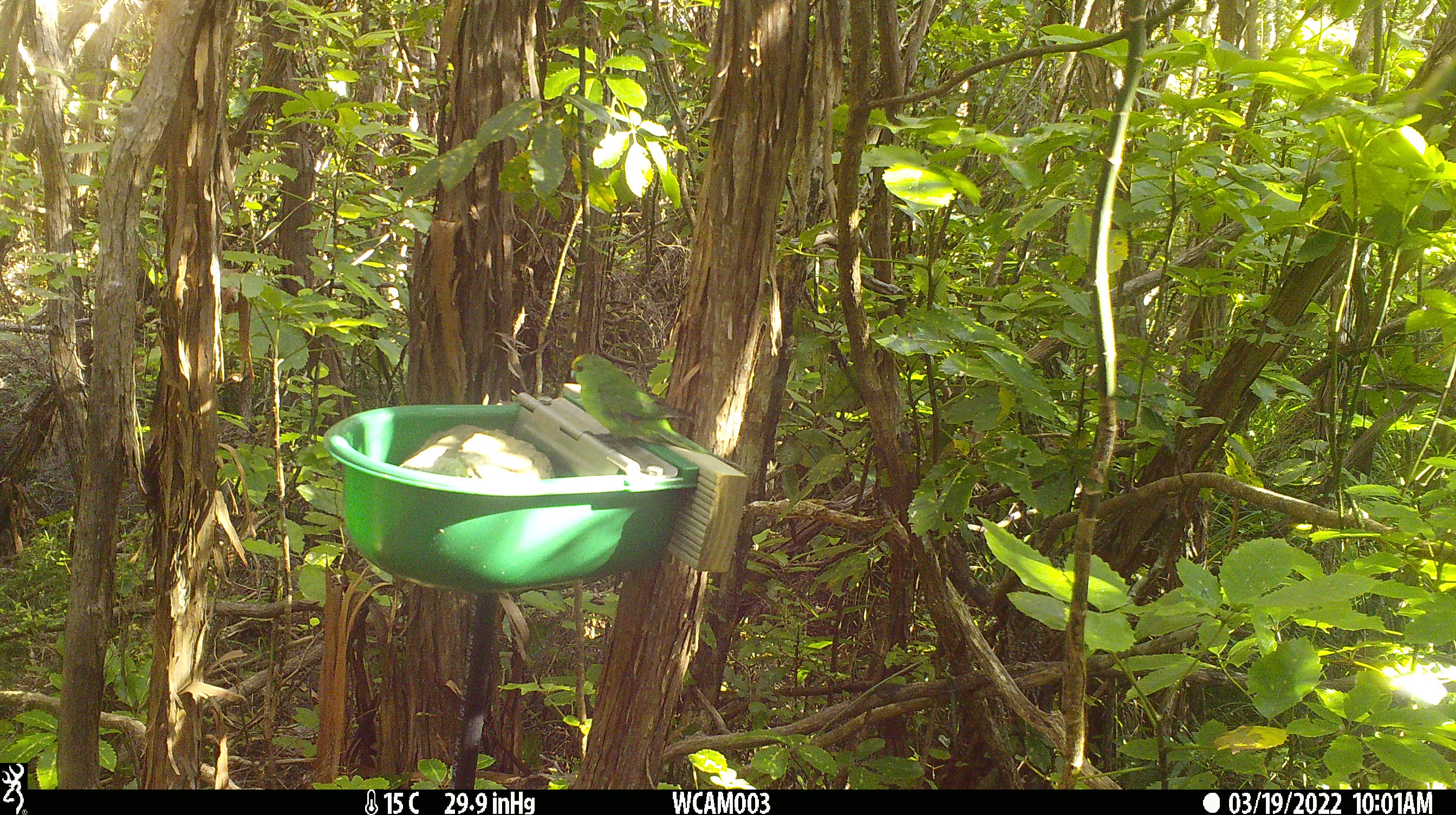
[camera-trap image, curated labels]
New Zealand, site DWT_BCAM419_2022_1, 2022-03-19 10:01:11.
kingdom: Animalia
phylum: Chordata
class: Aves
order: Psittaciformes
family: Psittaculidae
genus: Cyanoramphus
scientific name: Cyanoramphus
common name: parakeet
Parakeet (Cyanoramphus).